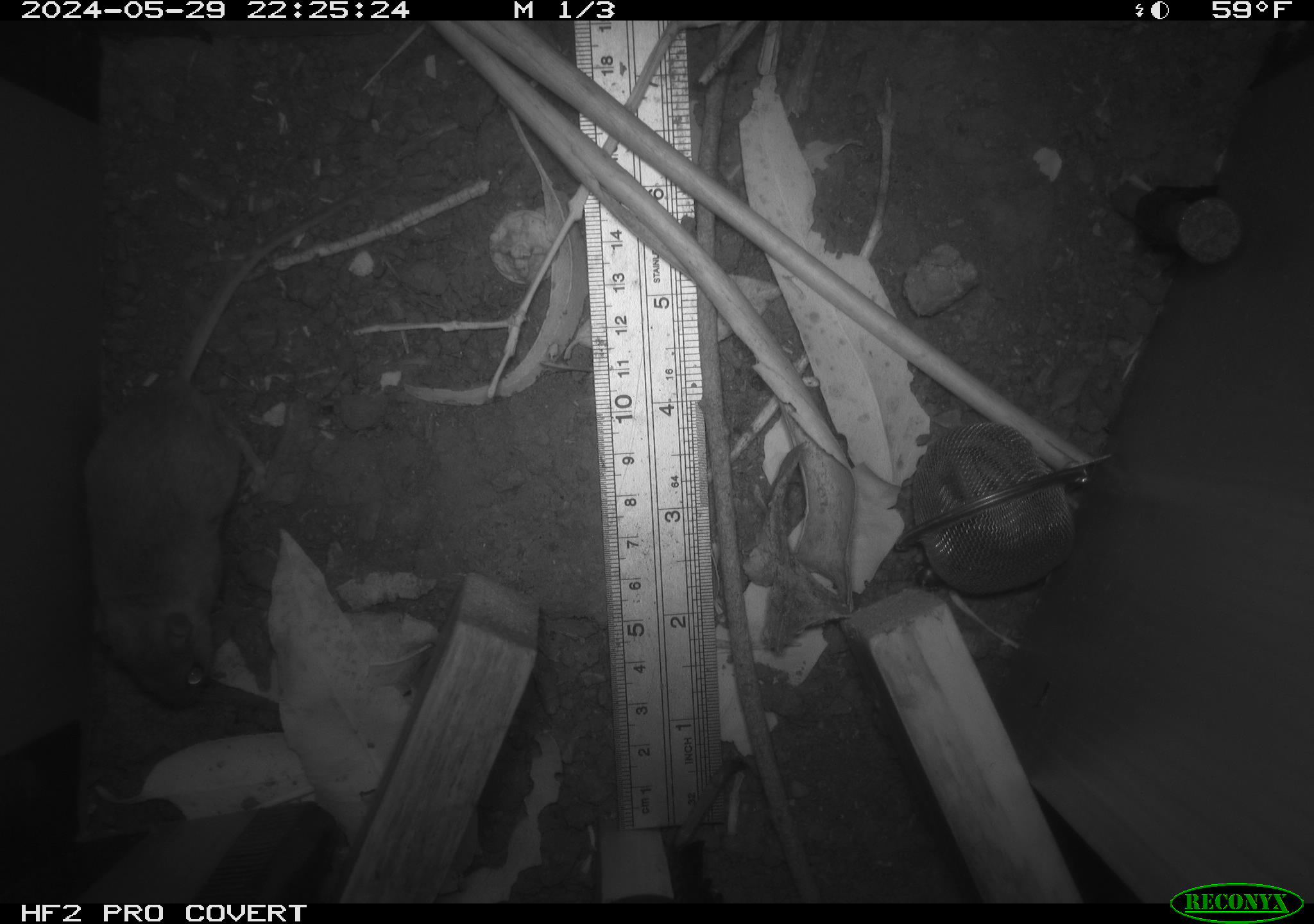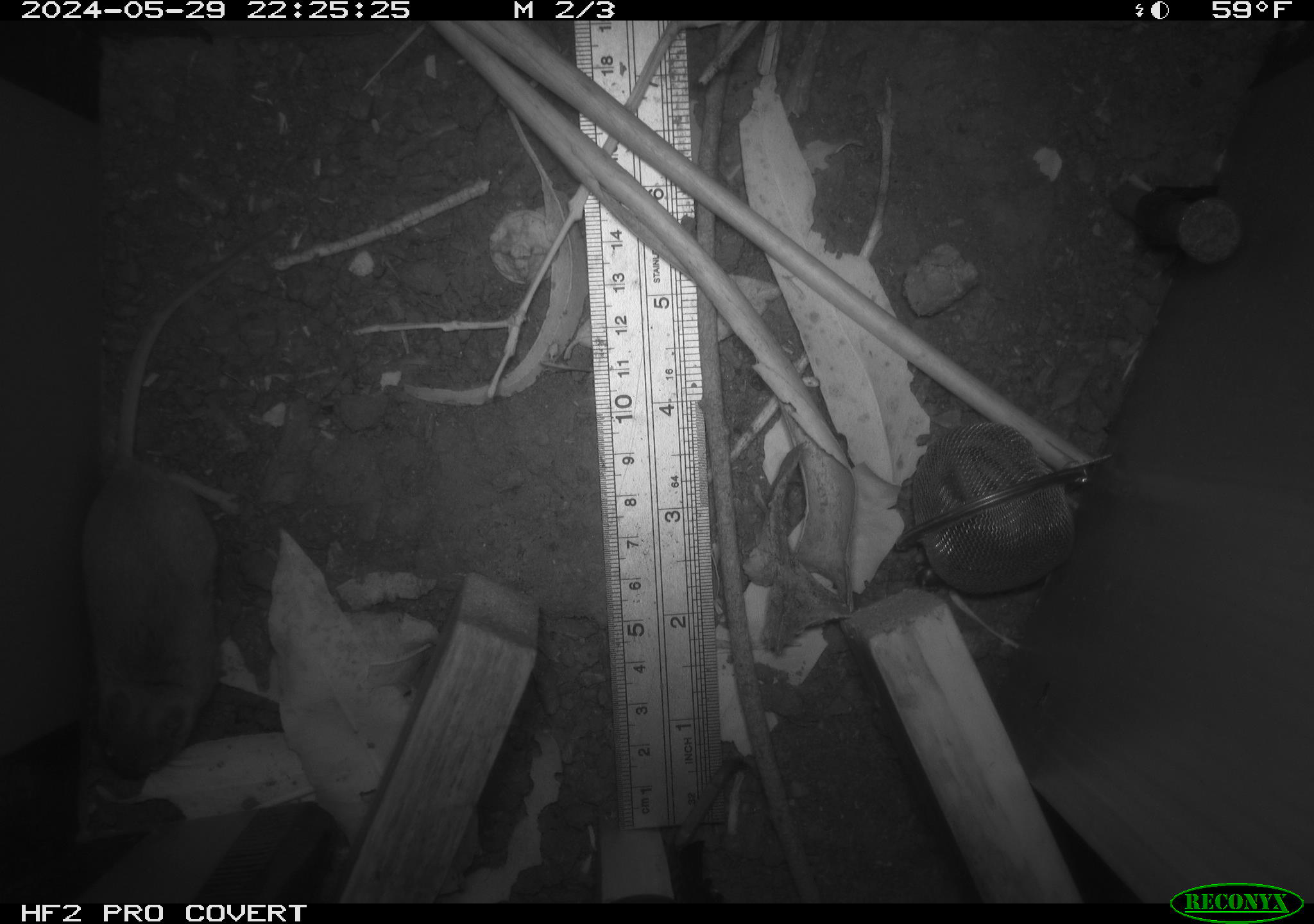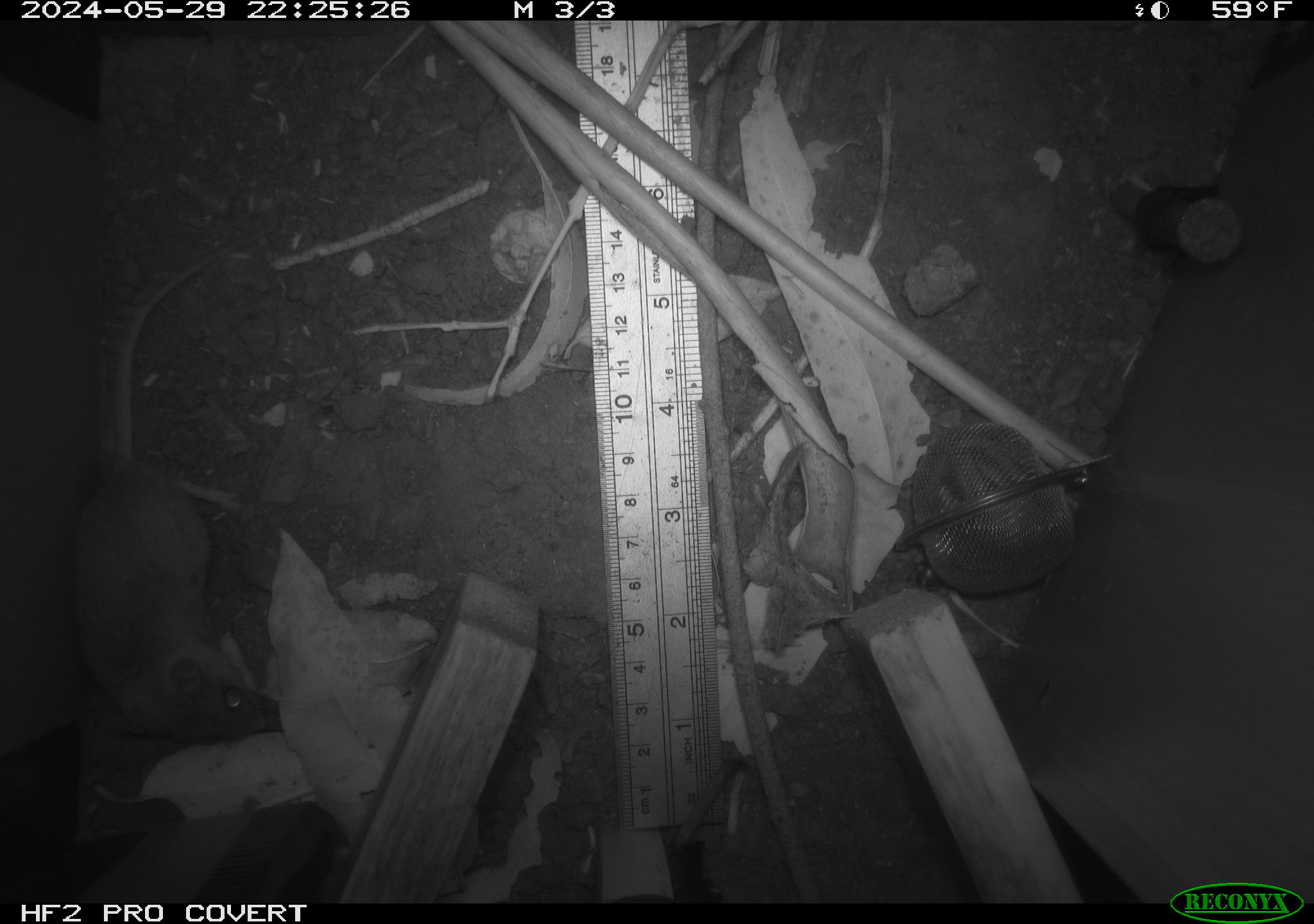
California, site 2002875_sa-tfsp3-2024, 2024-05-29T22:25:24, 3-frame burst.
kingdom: Animalia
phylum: Chordata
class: Mammalia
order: Rodentia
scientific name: Rodentia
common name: rodent